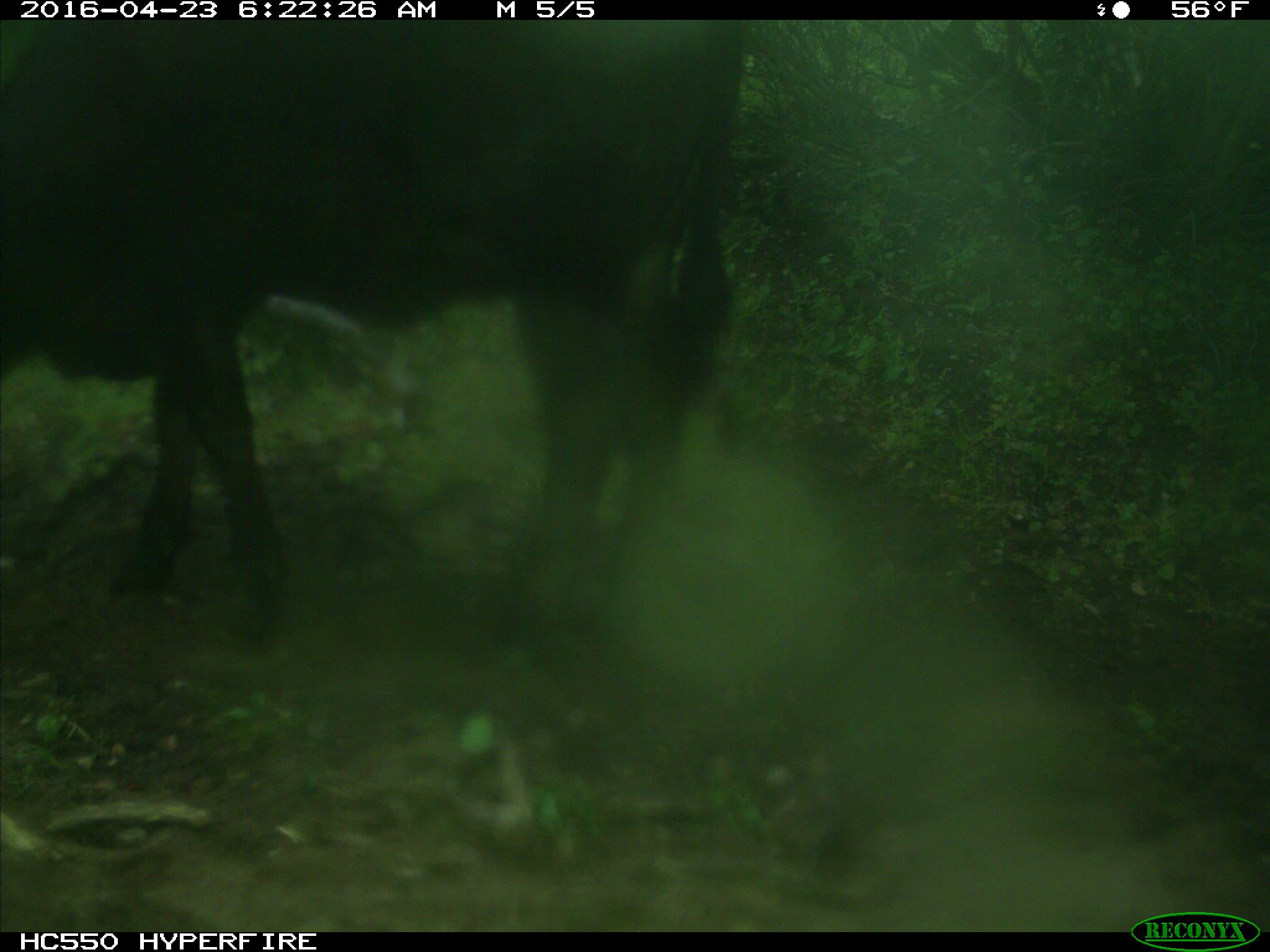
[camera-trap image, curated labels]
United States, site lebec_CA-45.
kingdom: Animalia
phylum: Chordata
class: Mammalia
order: Artiodactyla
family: Bovidae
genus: Bos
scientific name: Bos taurus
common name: domestic cow